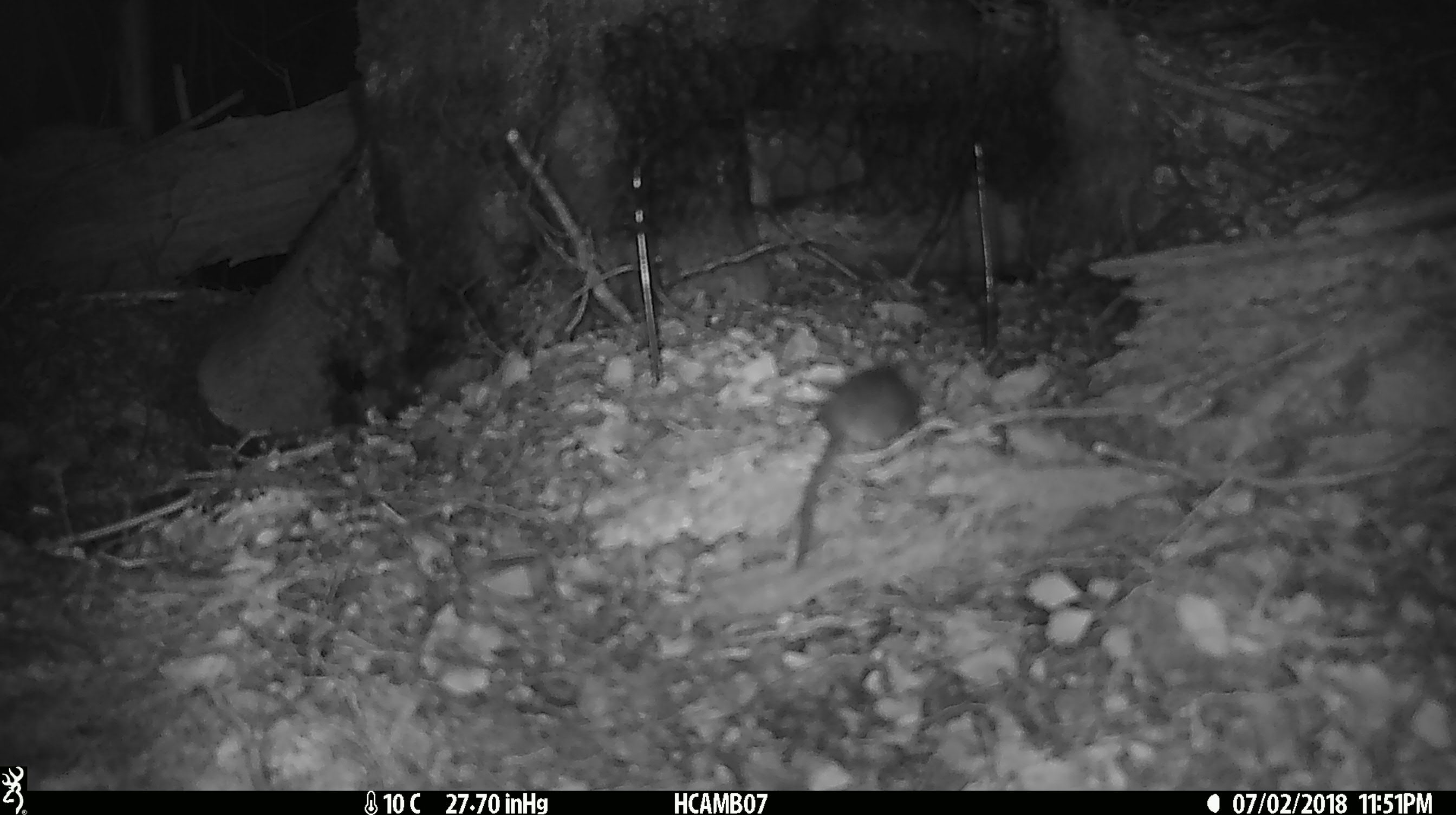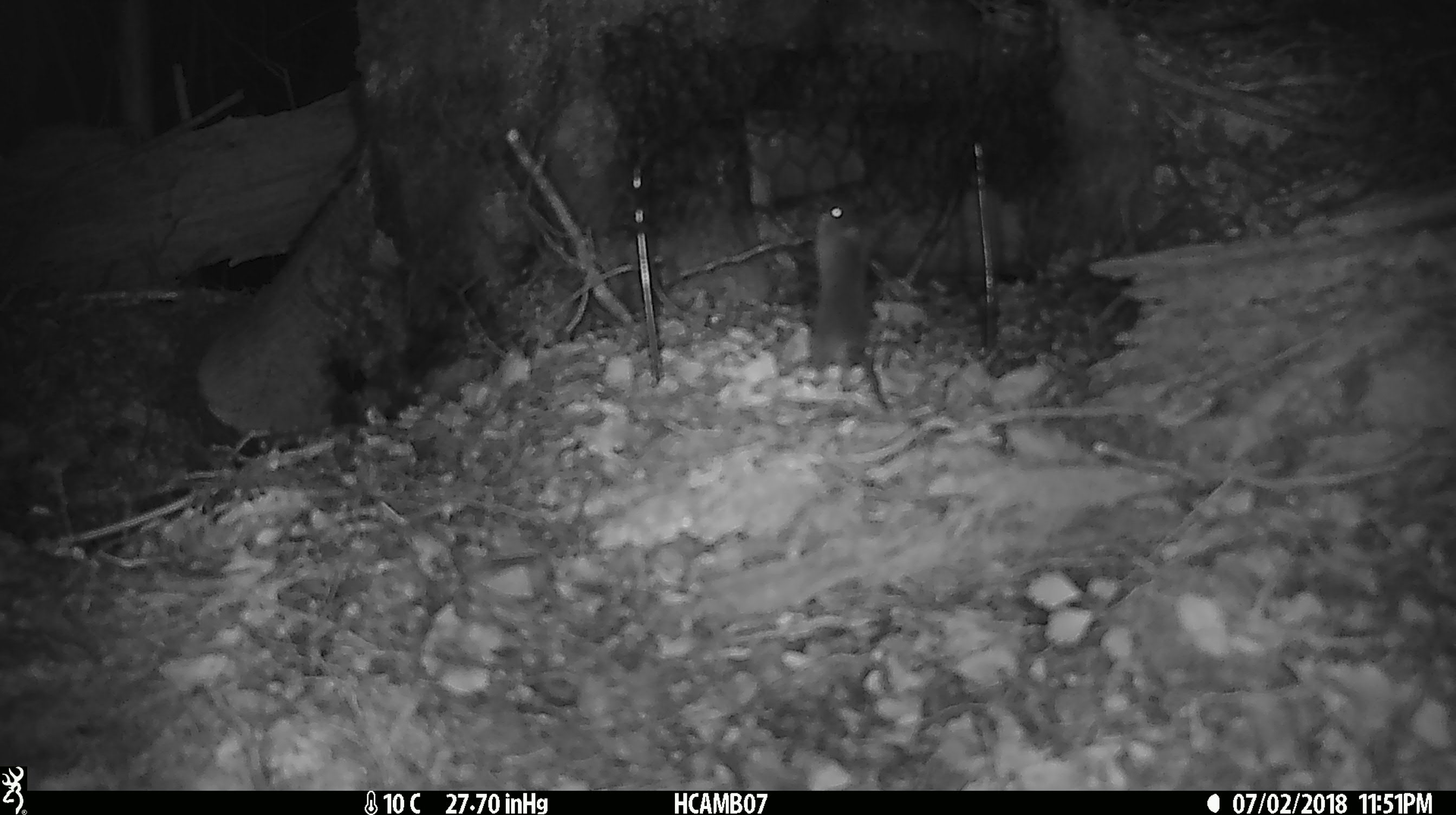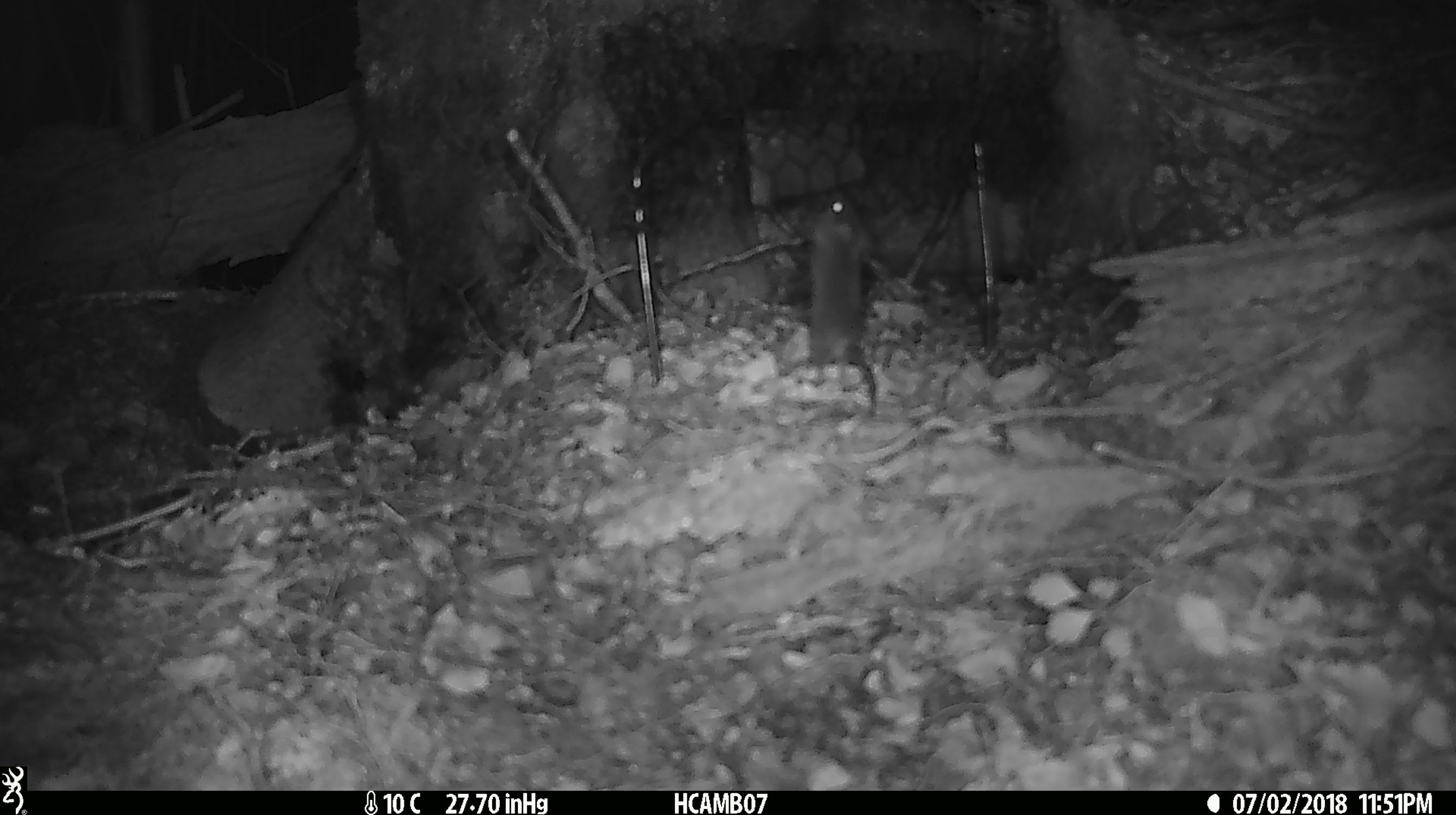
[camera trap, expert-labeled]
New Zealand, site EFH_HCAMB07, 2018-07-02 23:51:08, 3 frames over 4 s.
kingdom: Animalia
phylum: Chordata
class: Mammalia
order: Rodentia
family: Muridae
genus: Mus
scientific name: Mus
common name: mouse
Mouse (Mus).